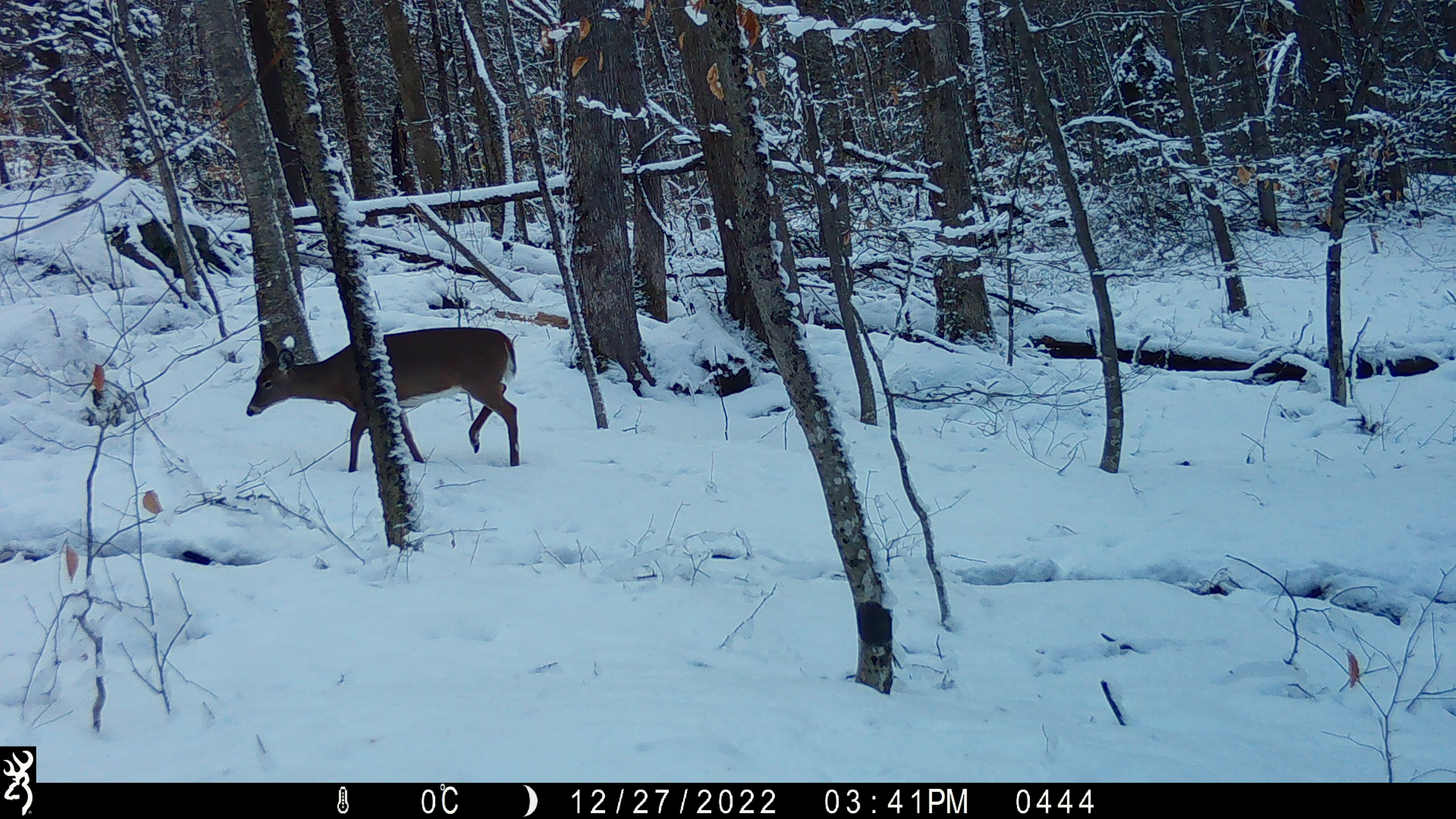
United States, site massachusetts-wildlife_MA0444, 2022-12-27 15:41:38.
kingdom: Animalia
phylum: Chordata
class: Mammalia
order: Artiodactyla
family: Cervidae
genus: Odocoileus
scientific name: Odocoileus virginianus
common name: white-tailed deer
White-tailed deer (Odocoileus virginianus).